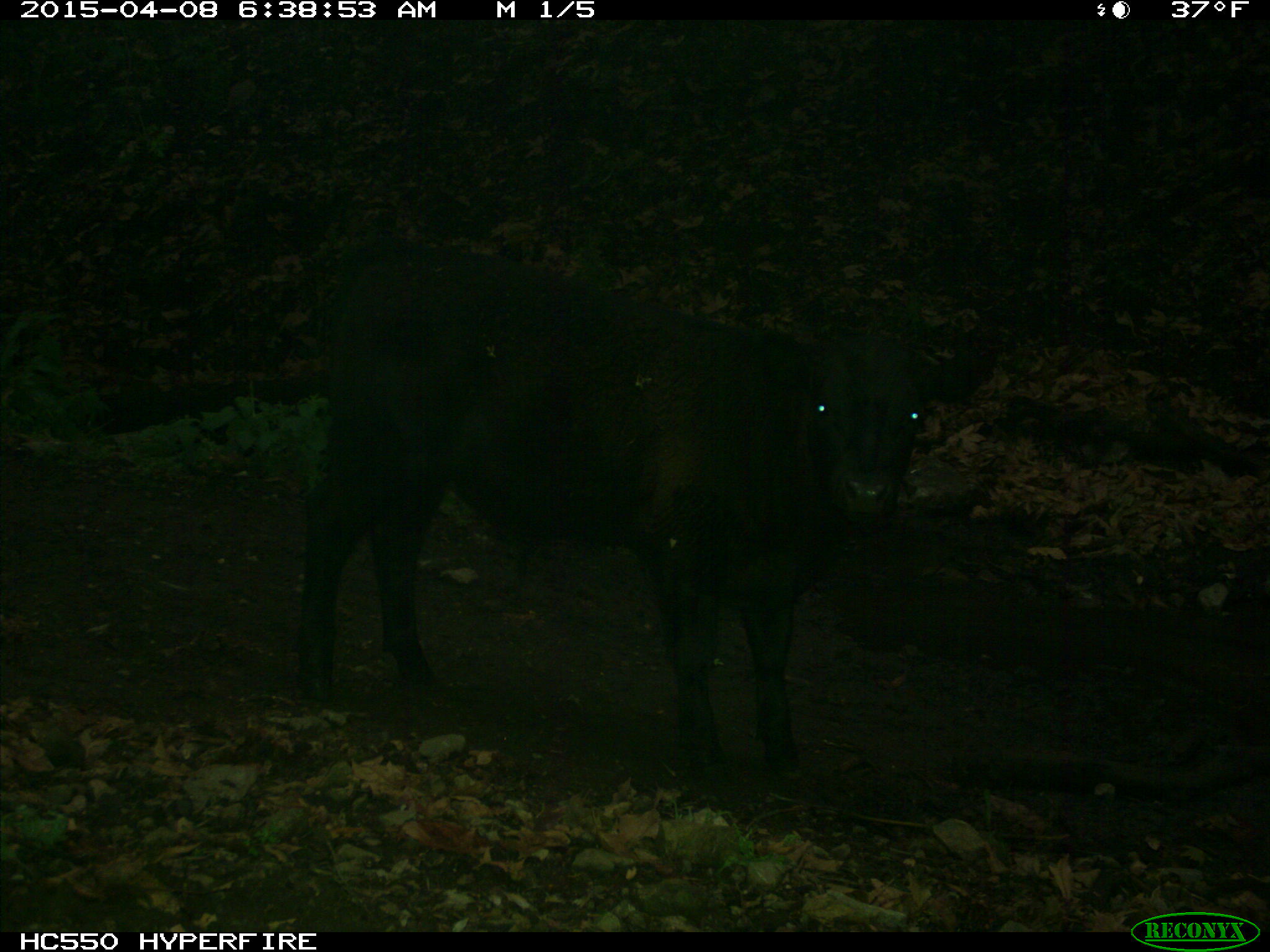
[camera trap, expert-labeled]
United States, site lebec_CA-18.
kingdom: Animalia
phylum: Chordata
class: Mammalia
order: Artiodactyla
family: Bovidae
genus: Bos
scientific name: Bos taurus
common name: domestic cow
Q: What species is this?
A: Bos taurus (domestic cow).